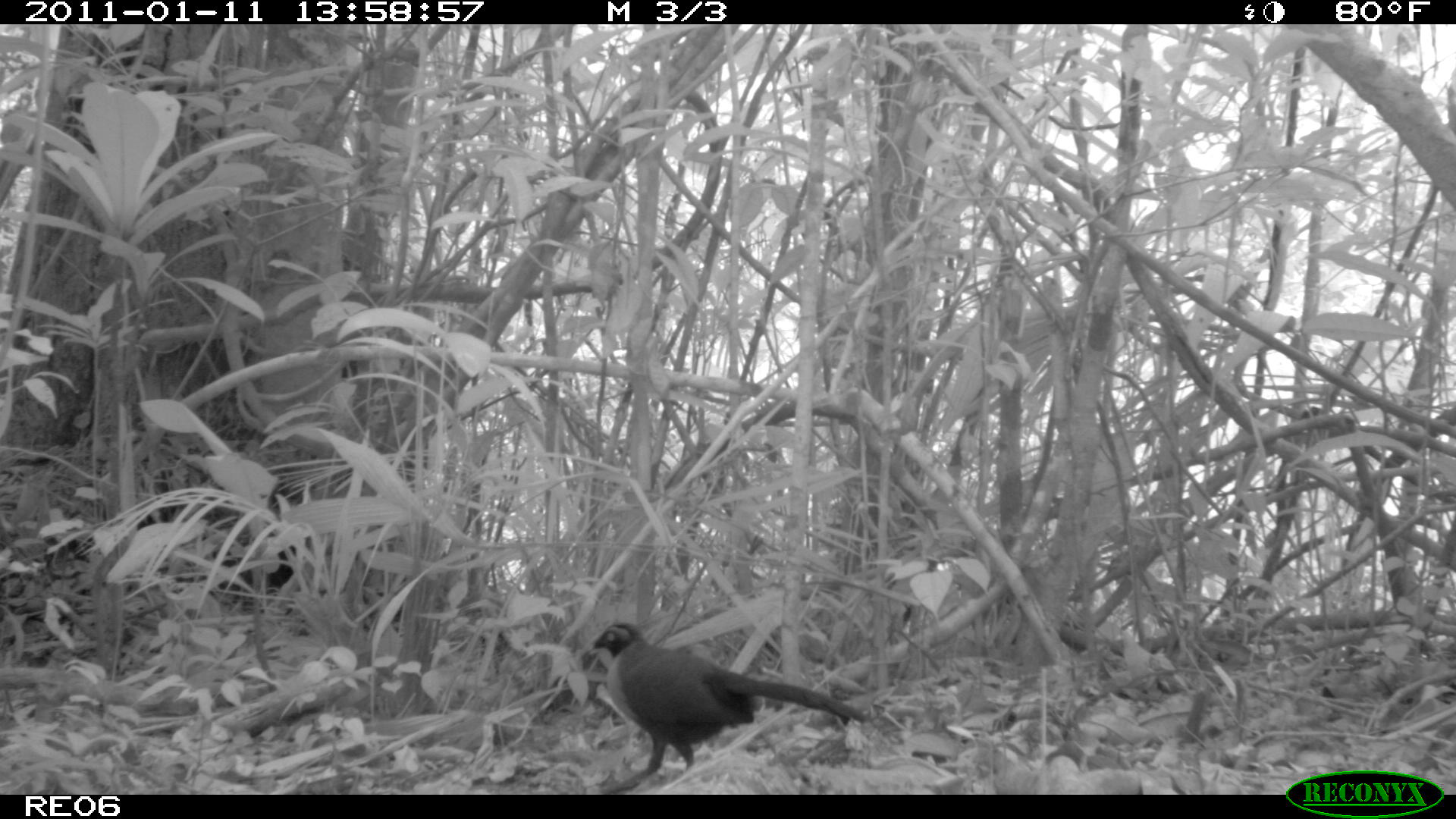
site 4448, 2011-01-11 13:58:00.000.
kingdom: Animalia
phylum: Chordata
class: Aves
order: Cuculiformes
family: Cuculidae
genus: Coua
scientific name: Coua serriana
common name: red-breasted coua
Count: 1.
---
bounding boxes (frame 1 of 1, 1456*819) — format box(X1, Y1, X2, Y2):
coua serriana: box(586, 620, 867, 792)